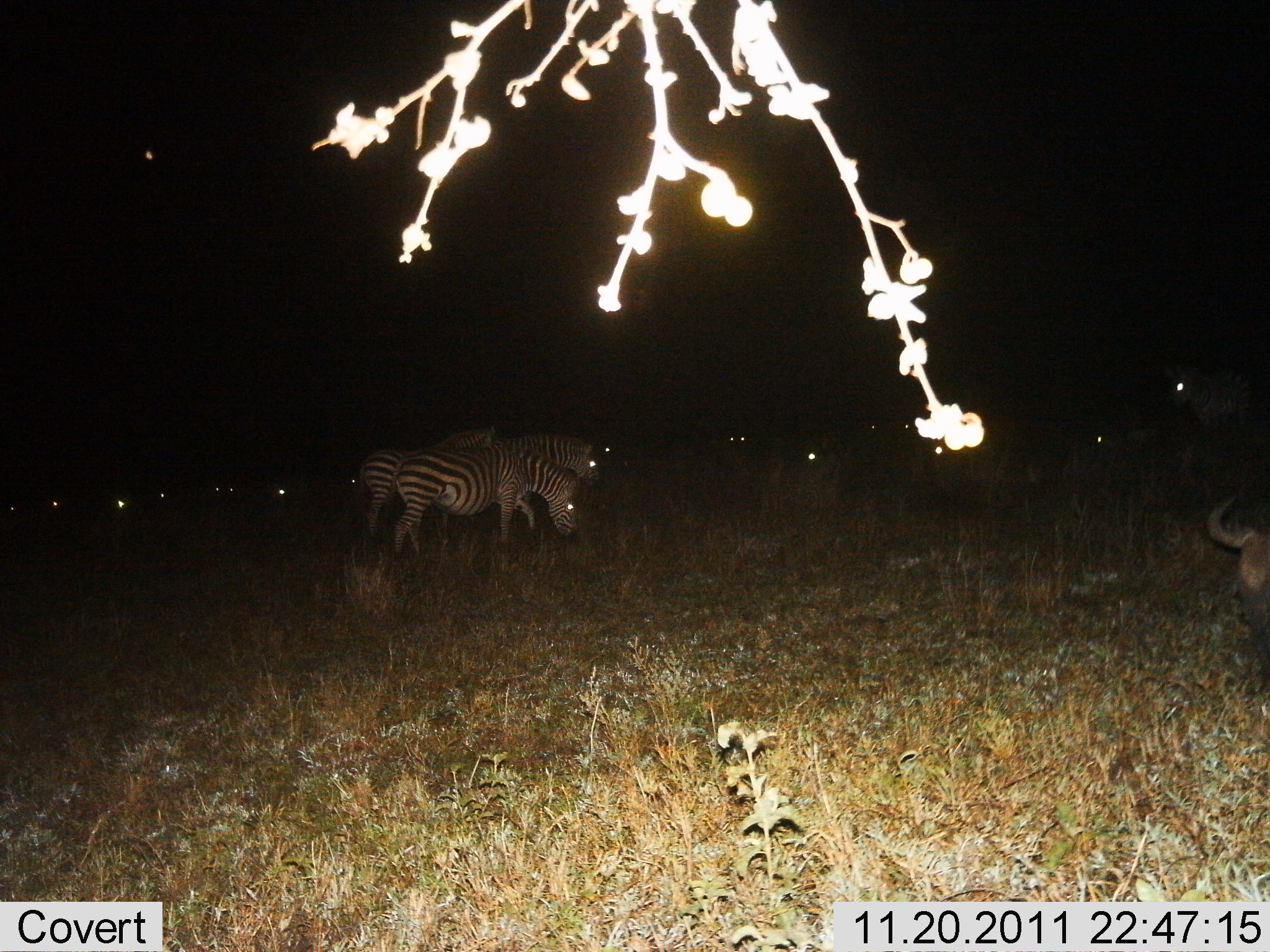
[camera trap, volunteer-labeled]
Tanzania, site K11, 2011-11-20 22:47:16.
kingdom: Animalia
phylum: Chordata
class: Mammalia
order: Artiodactyla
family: Bovidae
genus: Connochaetes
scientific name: Connochaetes taurinus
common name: blue wildebeest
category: wildebeest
Wildebeest (blue wildebeest) (Connochaetes taurinus), count 1. Behavior (volunteer vote fractions): standing 27%, resting 27%, moving 9%, interacting 0%. Young present (vote fraction): 0%. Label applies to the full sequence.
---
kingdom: Animalia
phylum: Chordata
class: Mammalia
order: Perissodactyla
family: Equidae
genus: Equus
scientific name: Equus quagga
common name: plains zebra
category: zebra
Zebra (plains zebra) (Equus quagga), count 3. Behavior (volunteer vote fractions): standing 45%, resting 5%, moving 25%, interacting 0%. Young present (vote fraction): 0%. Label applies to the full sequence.